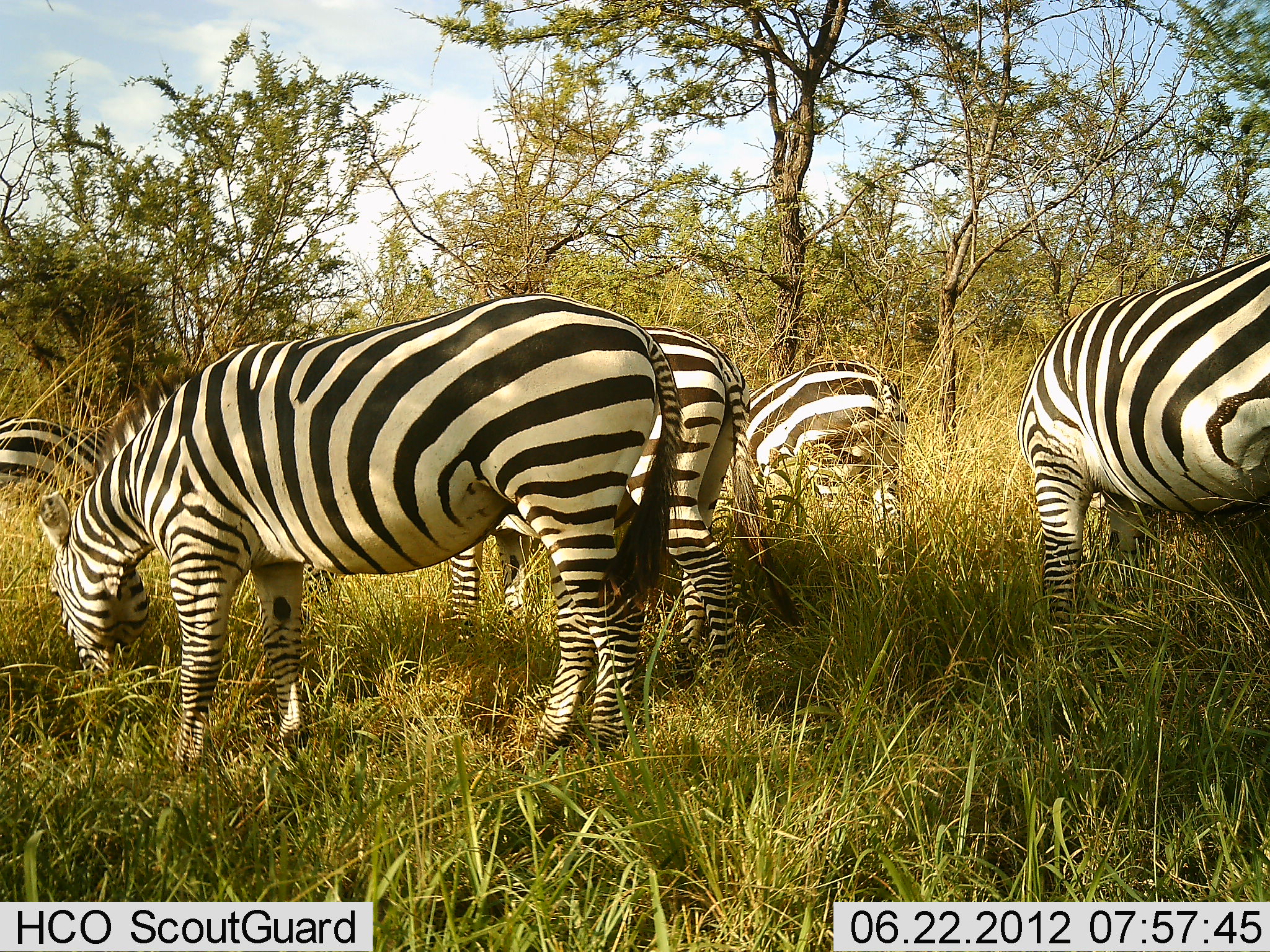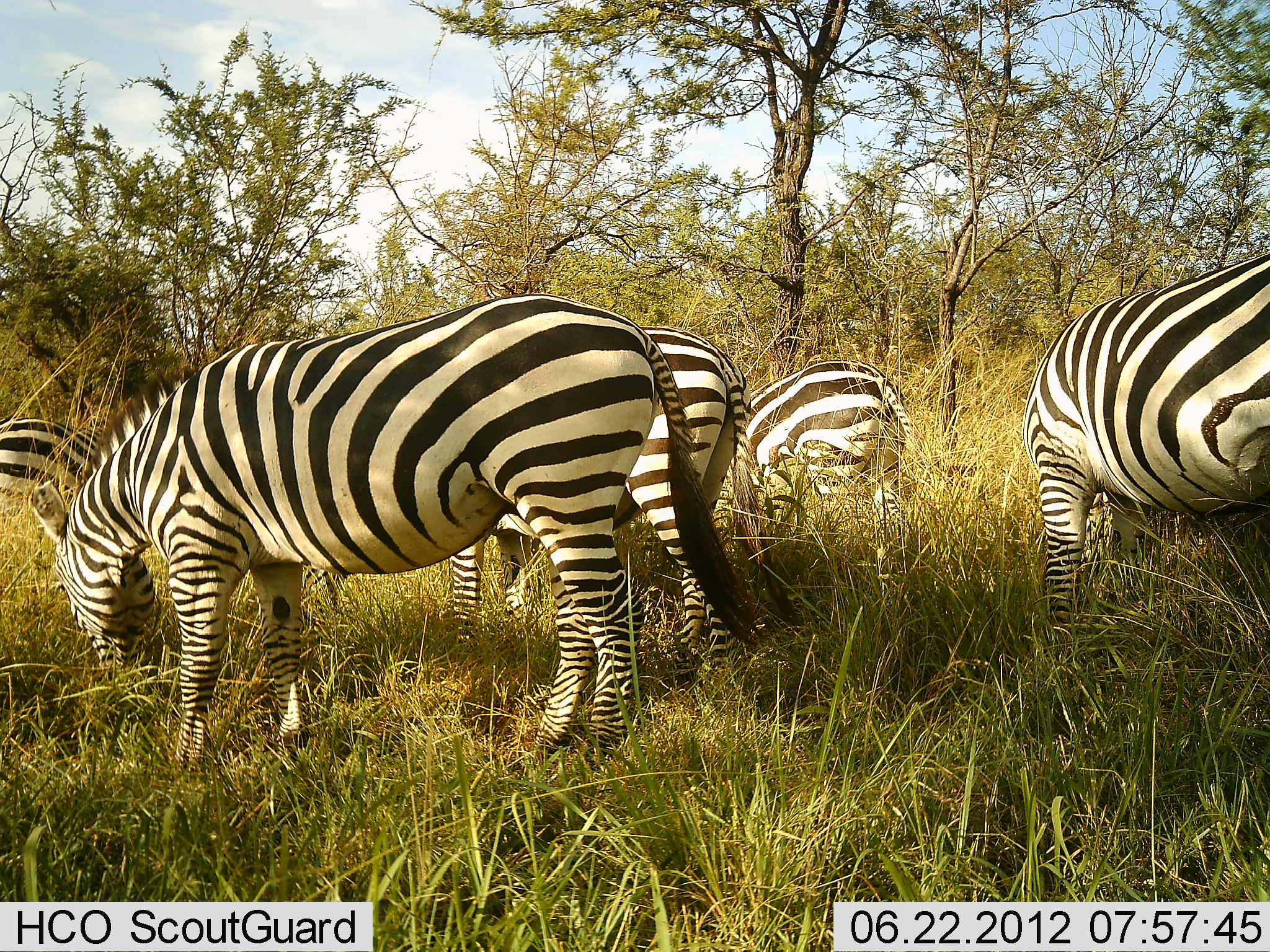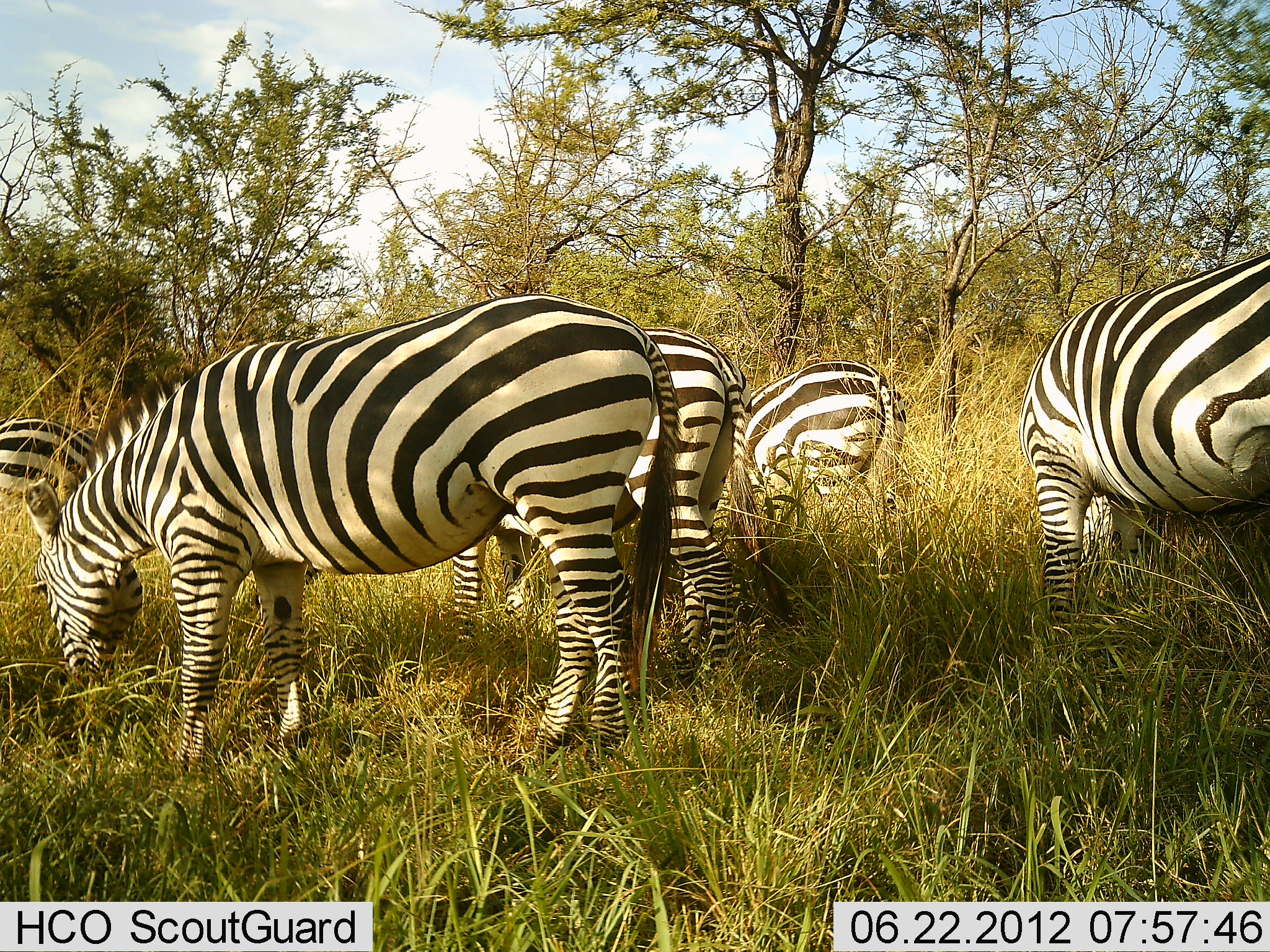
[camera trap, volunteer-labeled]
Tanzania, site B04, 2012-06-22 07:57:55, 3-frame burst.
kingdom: Animalia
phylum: Chordata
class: Mammalia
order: Perissodactyla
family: Equidae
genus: Equus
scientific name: Equus quagga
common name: plains zebra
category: zebra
Zebra (plains zebra) (Equus quagga), count 5. Behavior (volunteer vote fractions): standing 60%, resting 0%, moving 0%, interacting 0%. Young present (vote fraction): 0%. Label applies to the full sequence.